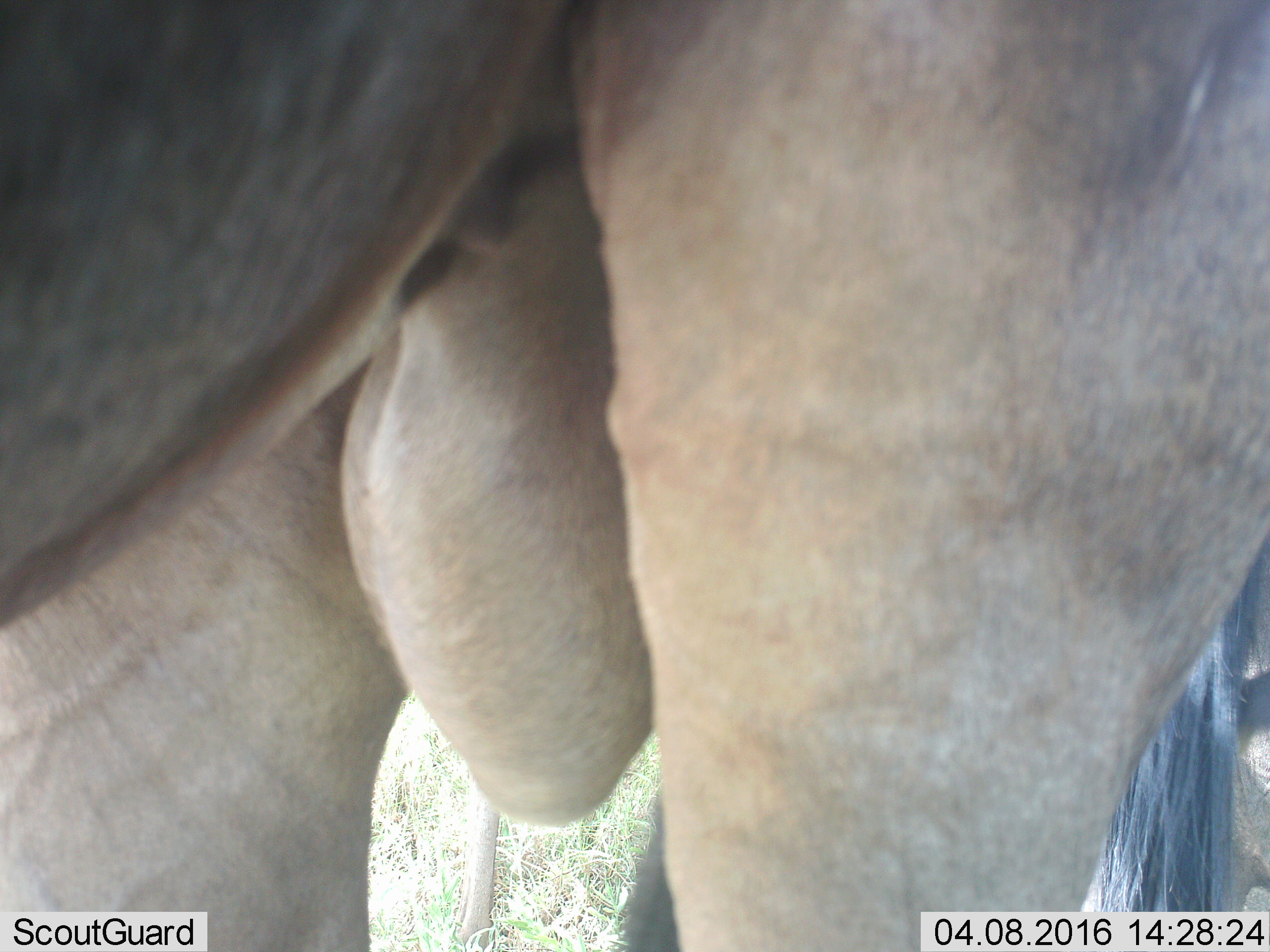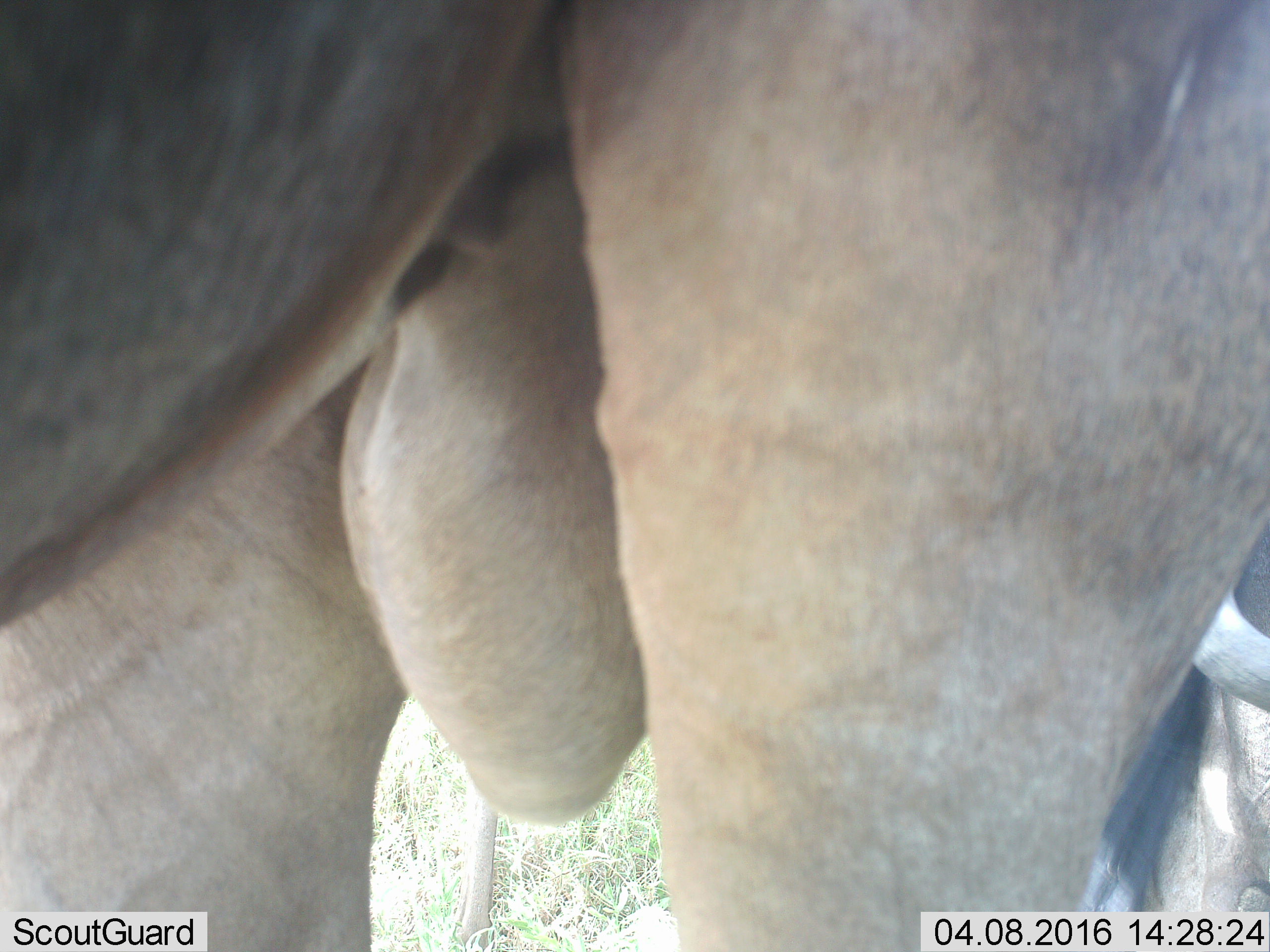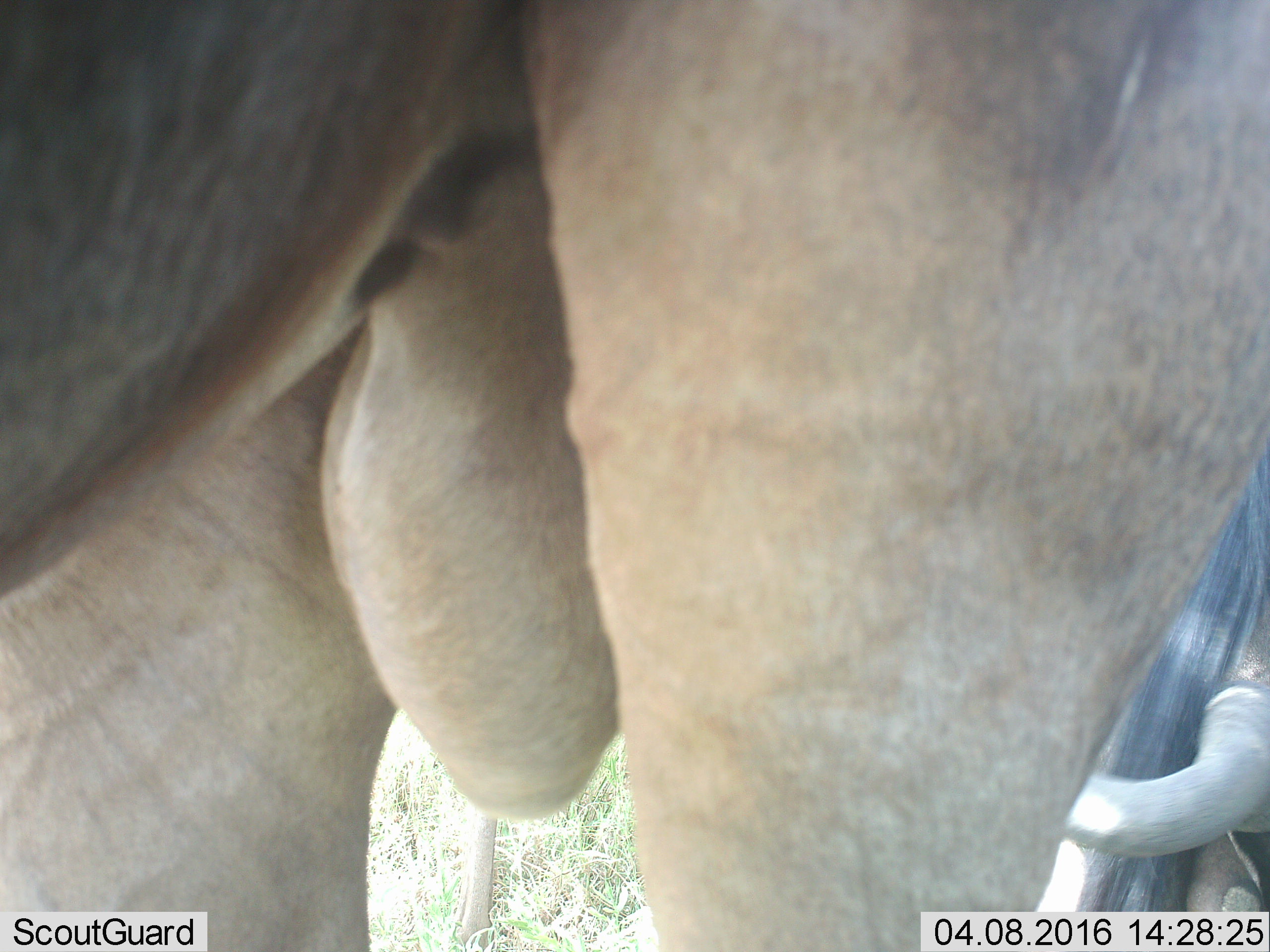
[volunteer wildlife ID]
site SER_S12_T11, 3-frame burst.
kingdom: Animalia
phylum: Chordata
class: Mammalia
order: Artiodactyla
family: Bovidae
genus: Connochaetes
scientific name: Connochaetes taurinus taurinus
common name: blue wildebeest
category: wildebeestblue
Wildebeestblue (blue wildebeest) (Connochaetes taurinus taurinus), count 2. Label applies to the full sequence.